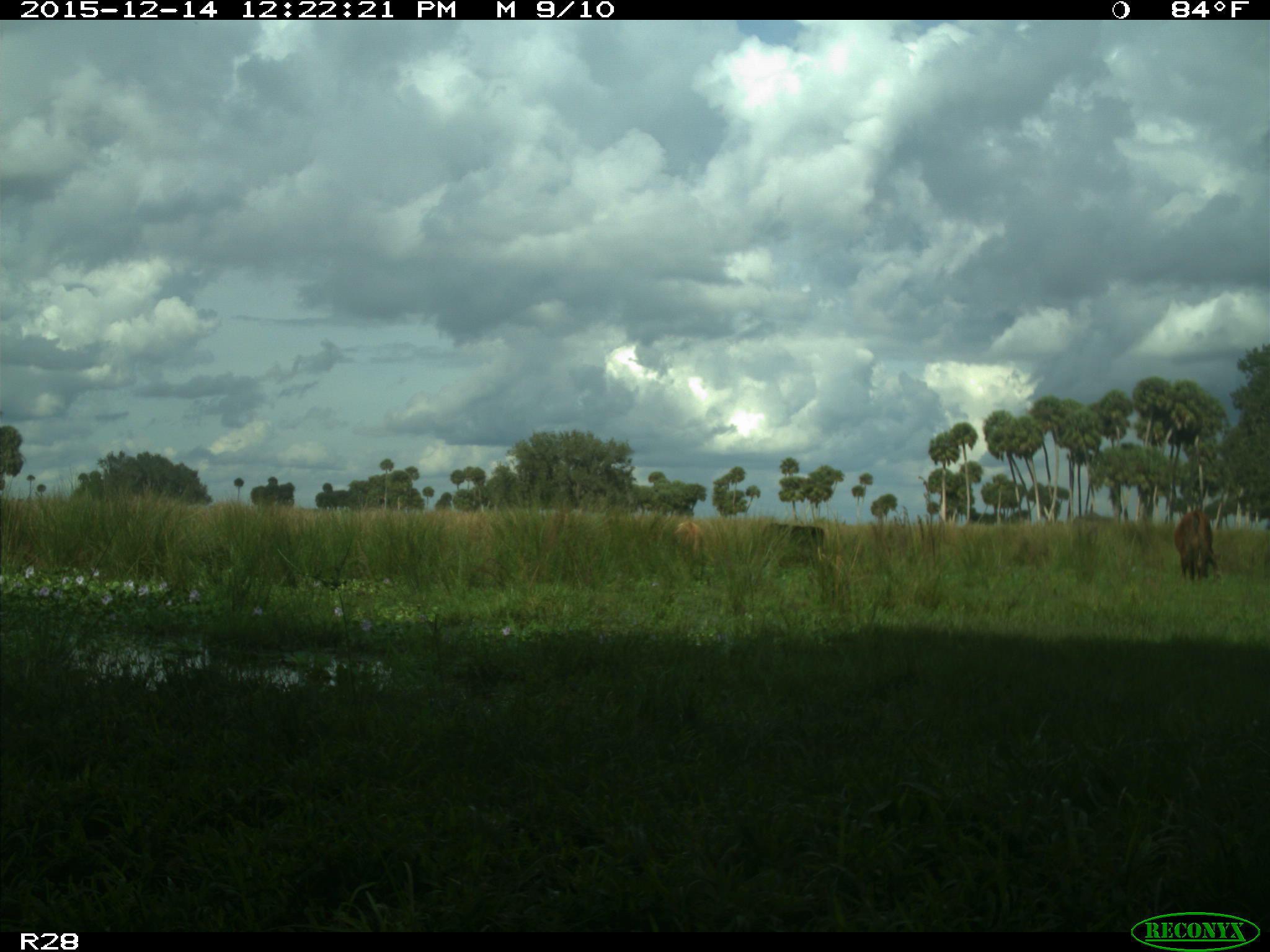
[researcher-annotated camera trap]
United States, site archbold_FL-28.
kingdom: Animalia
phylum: Chordata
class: Mammalia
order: Artiodactyla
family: Bovidae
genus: Bos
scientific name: Bos taurus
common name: domestic cow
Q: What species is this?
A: Bos taurus (domestic cow).